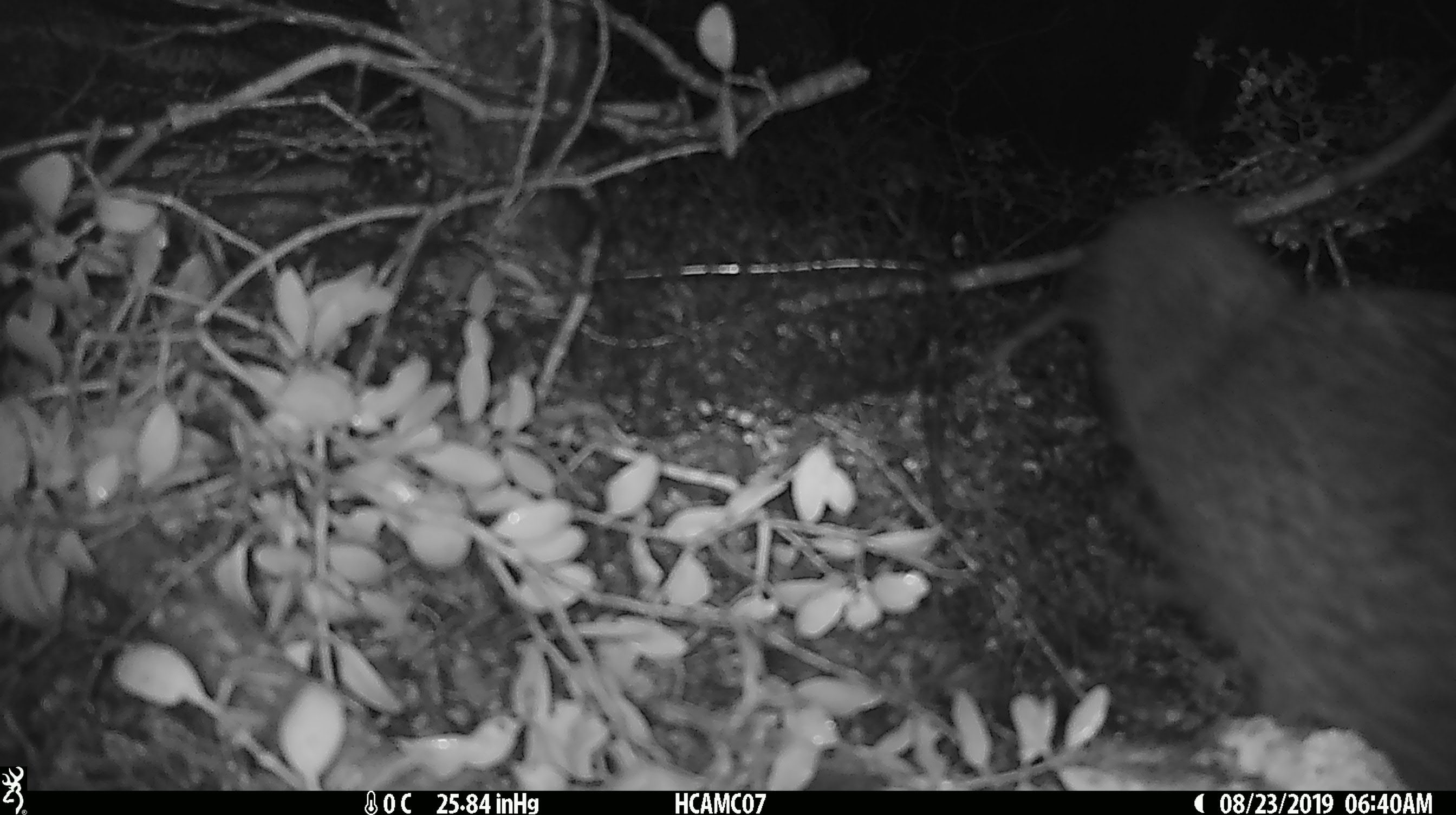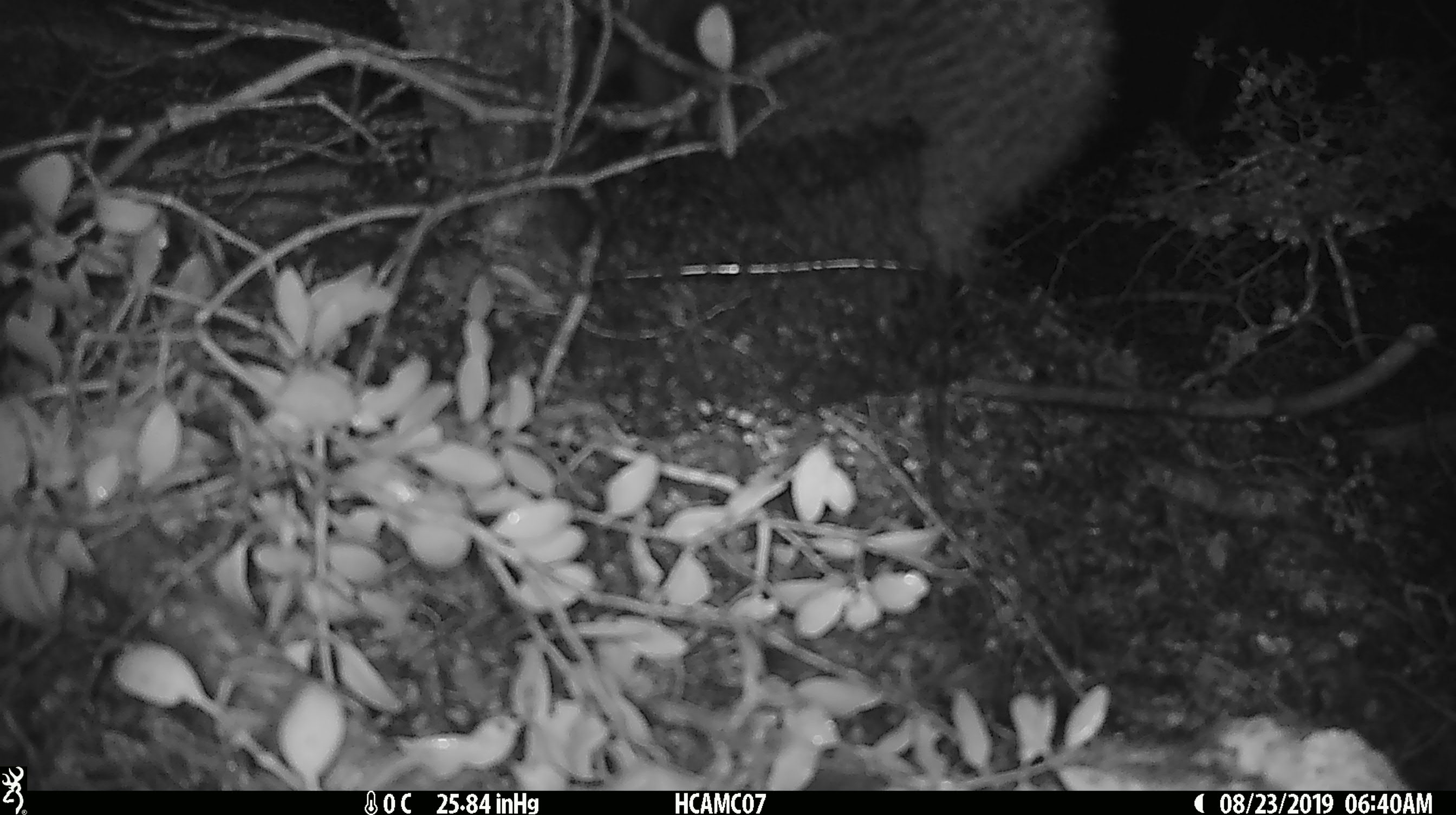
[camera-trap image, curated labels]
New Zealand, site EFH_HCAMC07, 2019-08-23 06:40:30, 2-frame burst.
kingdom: Animalia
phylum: Chordata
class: Aves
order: Apterygiformes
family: Apterygidae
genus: Apteryx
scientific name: Apteryx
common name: kiwi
Kiwi (Apteryx).